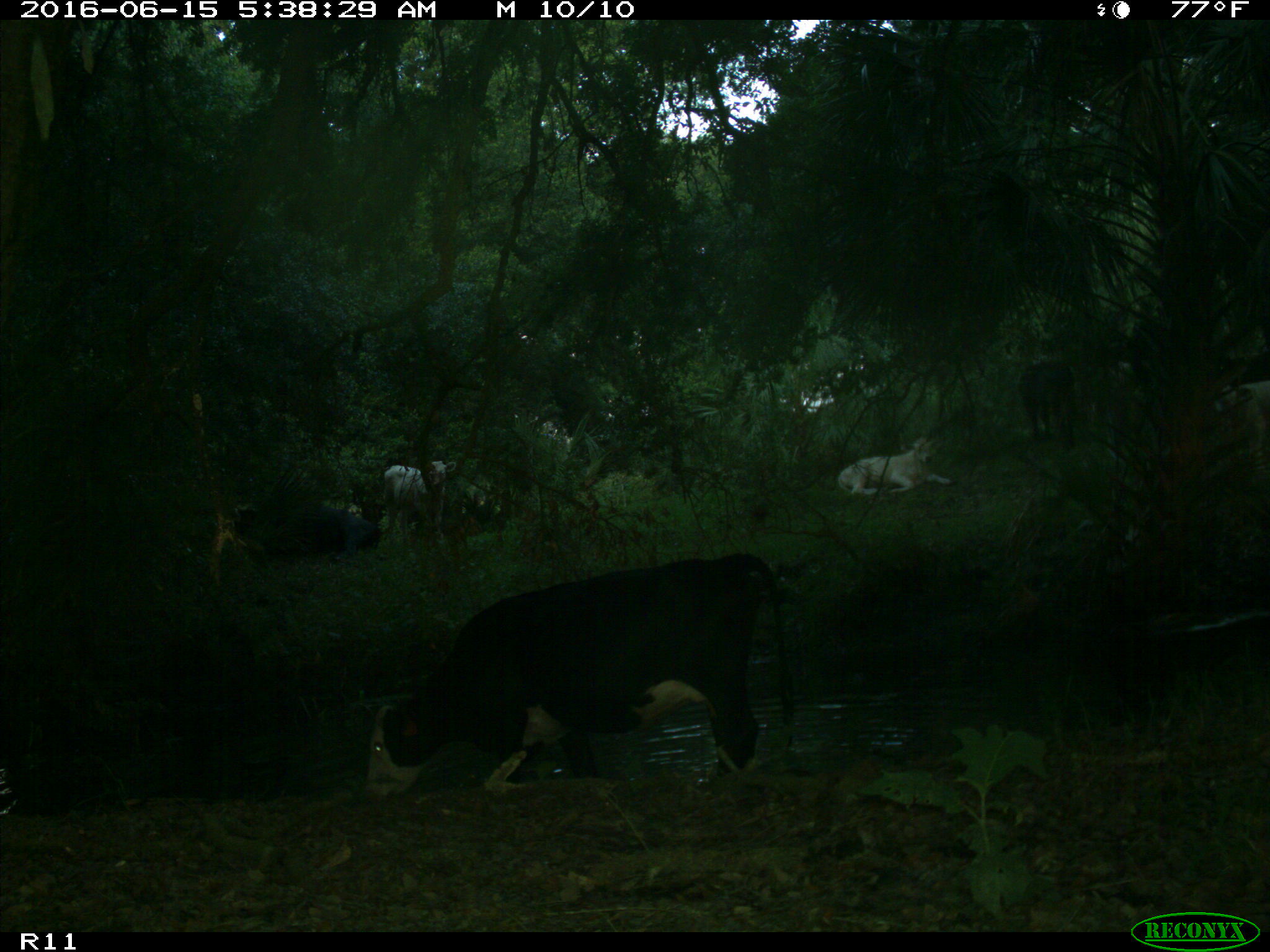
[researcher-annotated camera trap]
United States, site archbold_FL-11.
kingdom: Animalia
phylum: Chordata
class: Mammalia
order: Artiodactyla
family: Bovidae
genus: Bos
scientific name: Bos taurus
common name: domestic cow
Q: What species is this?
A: Bos taurus (domestic cow).